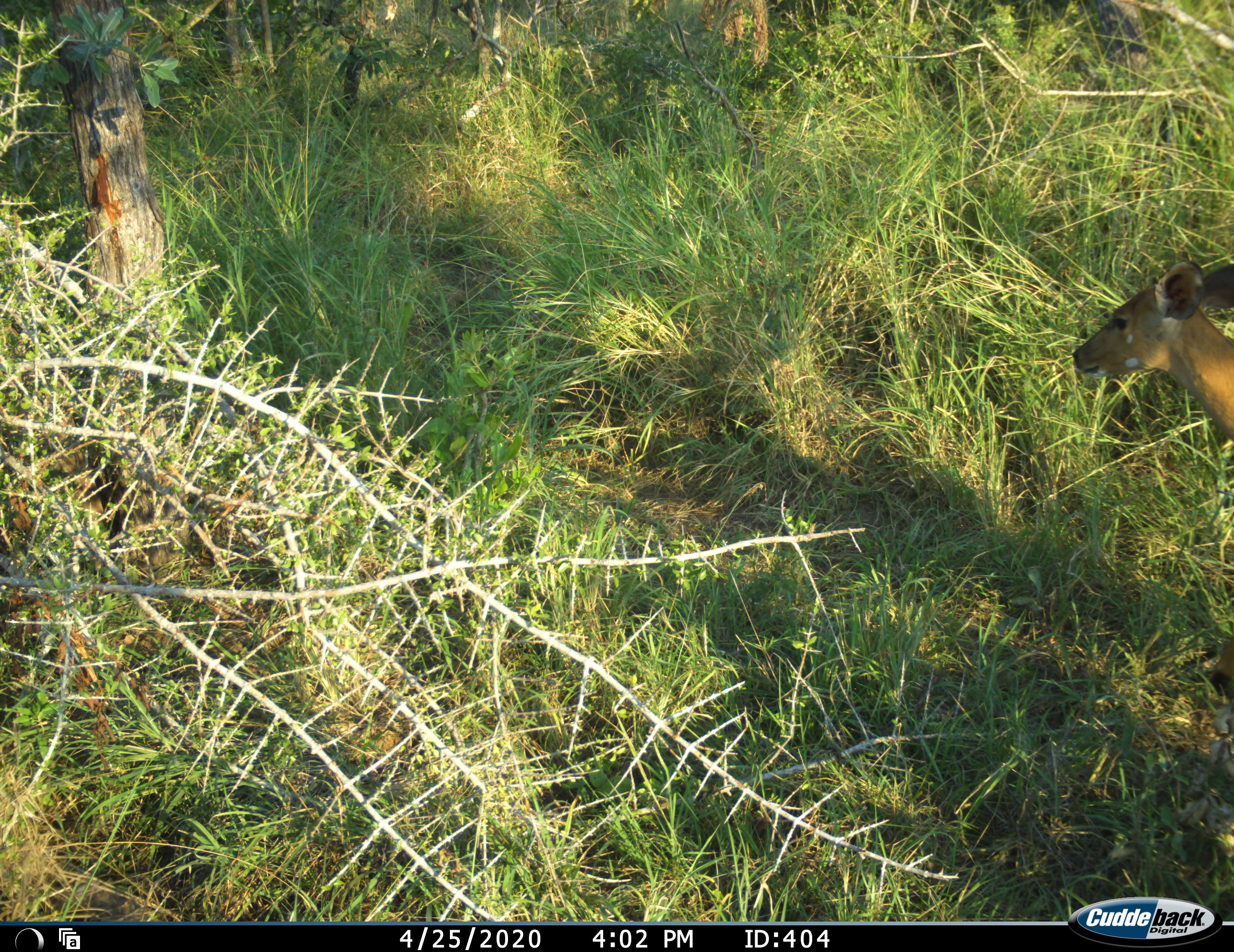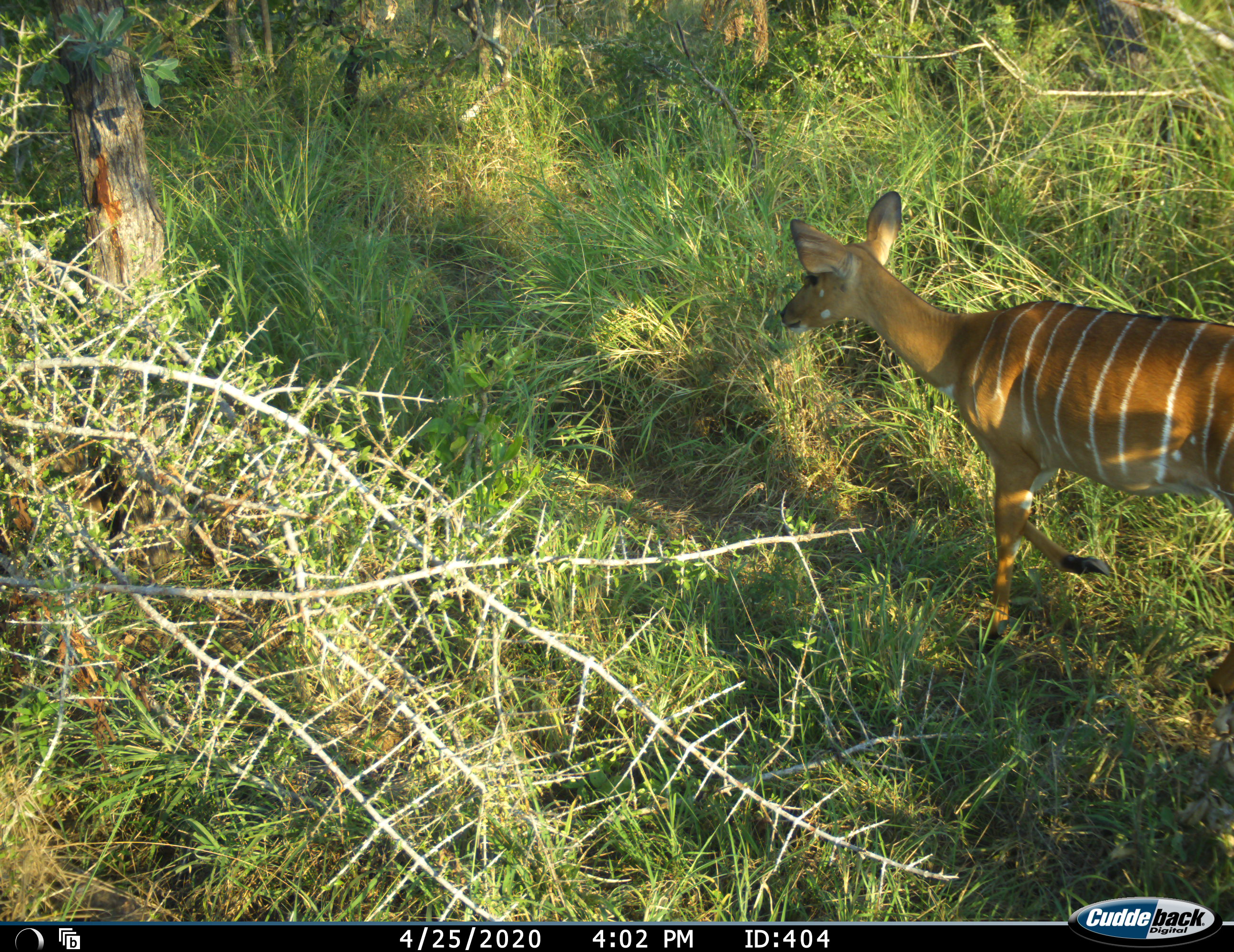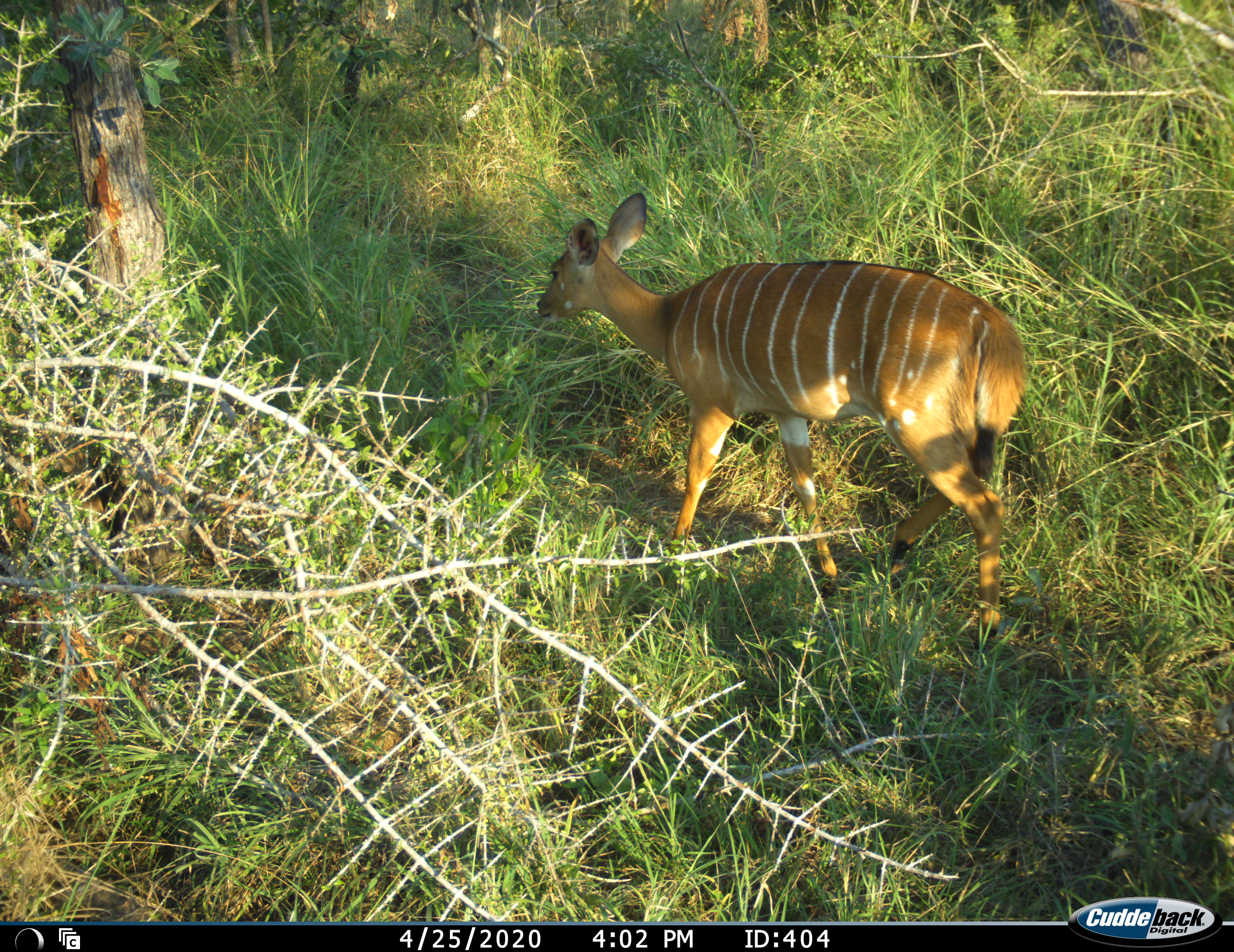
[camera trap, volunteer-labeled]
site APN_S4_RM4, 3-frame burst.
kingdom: Animalia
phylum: Chordata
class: Mammalia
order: Artiodactyla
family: Bovidae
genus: Tragelaphus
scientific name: Tragelaphus angasii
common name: nyala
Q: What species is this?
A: Nyala (Tragelaphus angasii).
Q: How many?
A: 1.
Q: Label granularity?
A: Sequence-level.